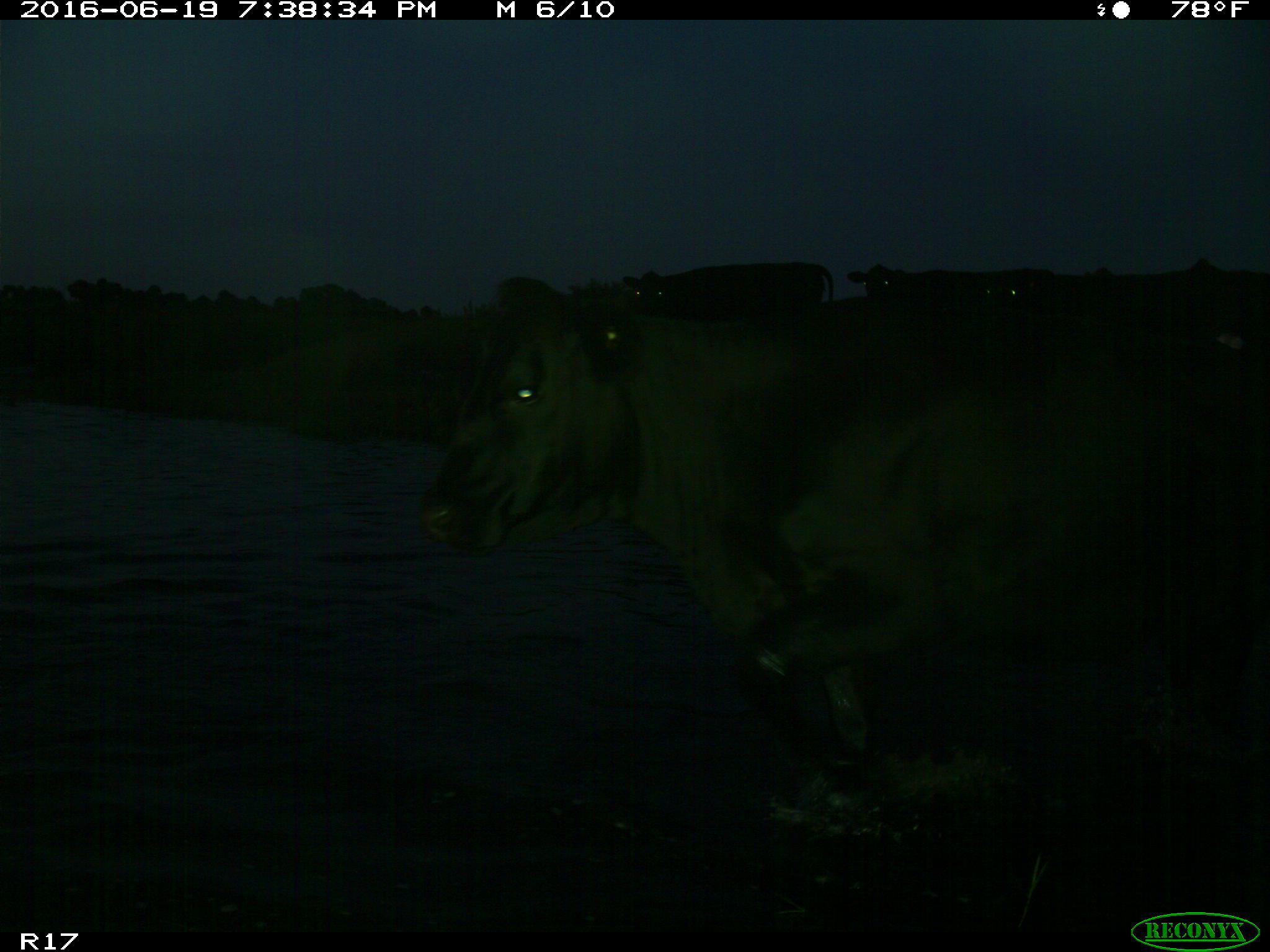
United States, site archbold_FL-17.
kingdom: Animalia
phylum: Chordata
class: Mammalia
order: Artiodactyla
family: Bovidae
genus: Bos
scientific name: Bos taurus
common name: domestic cow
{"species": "Bos taurus (domestic cow)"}